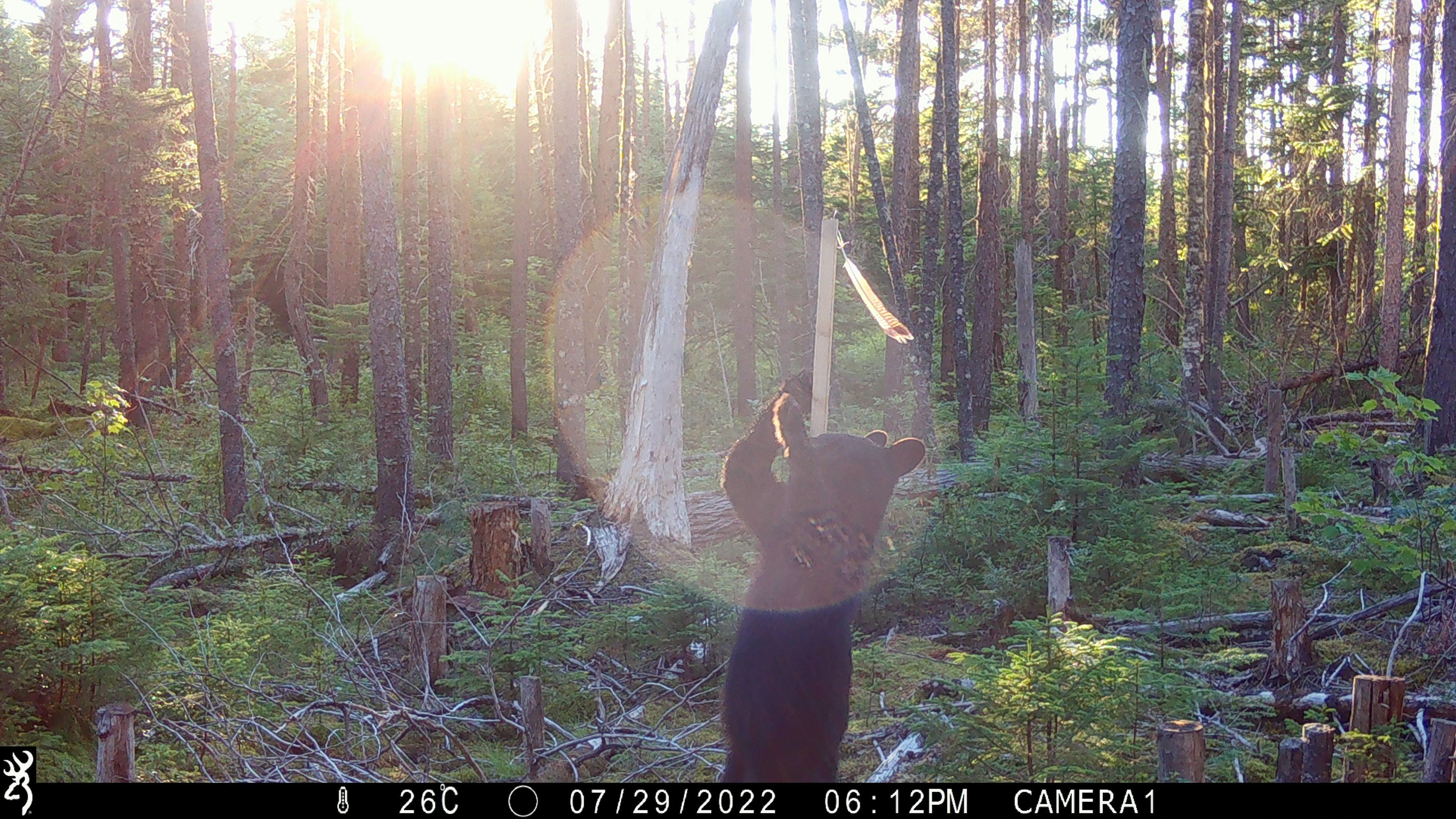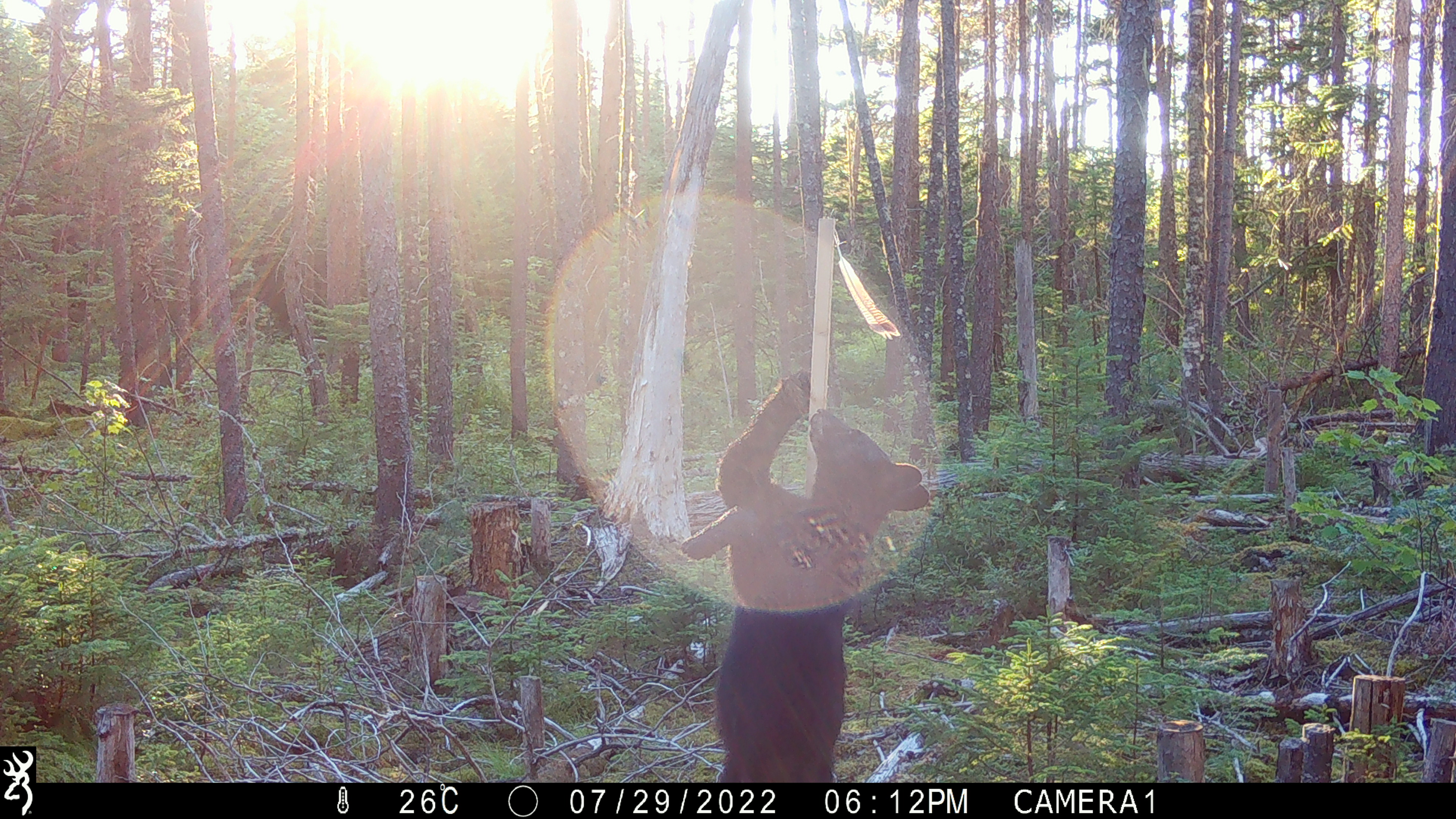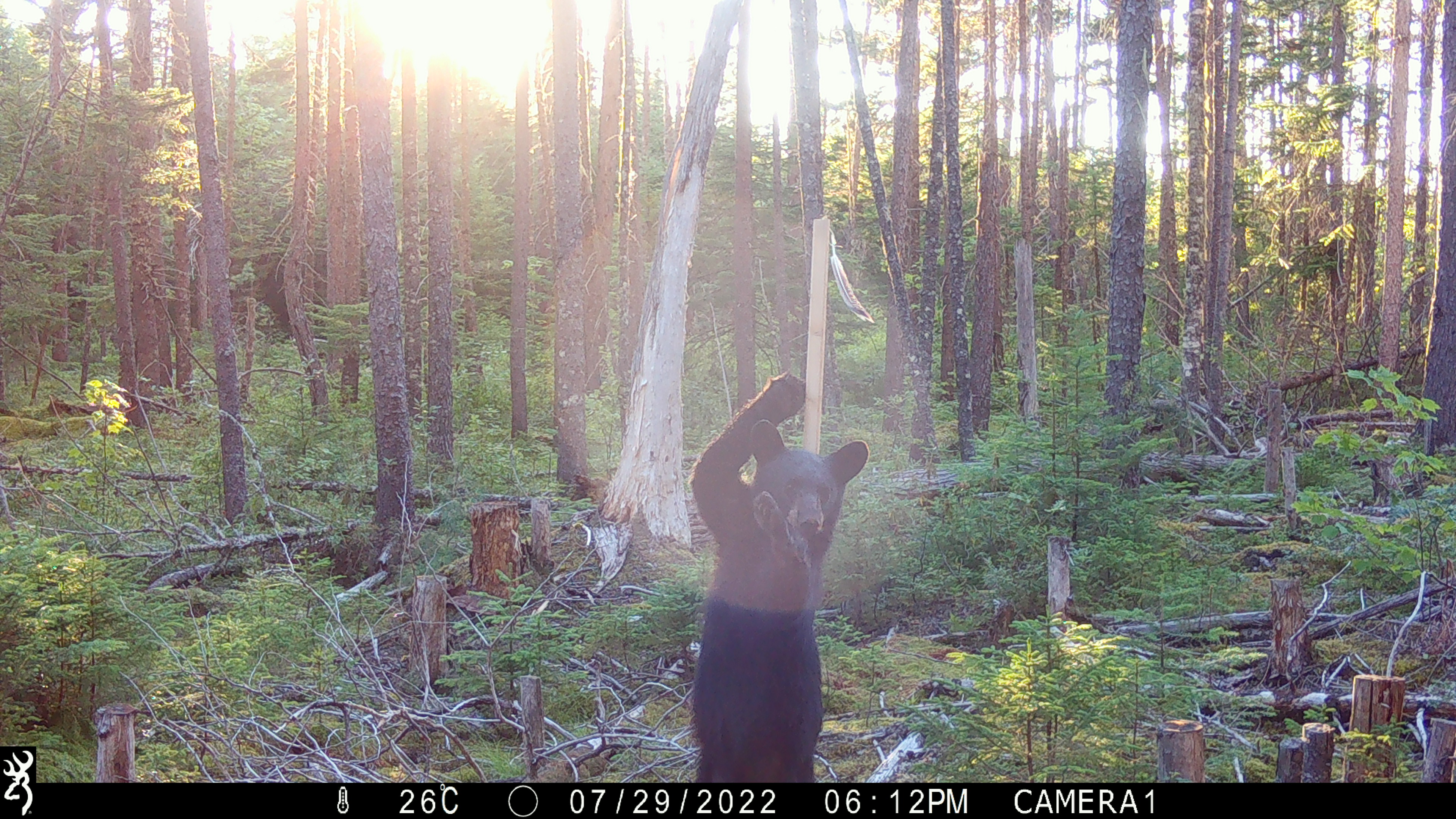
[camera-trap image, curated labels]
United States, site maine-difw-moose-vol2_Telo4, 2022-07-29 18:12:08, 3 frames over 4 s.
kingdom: Animalia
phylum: Chordata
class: Mammalia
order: Carnivora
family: Ursidae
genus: Ursus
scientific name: Ursus americanus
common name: black bear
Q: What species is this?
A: Black bear (Ursus americanus).